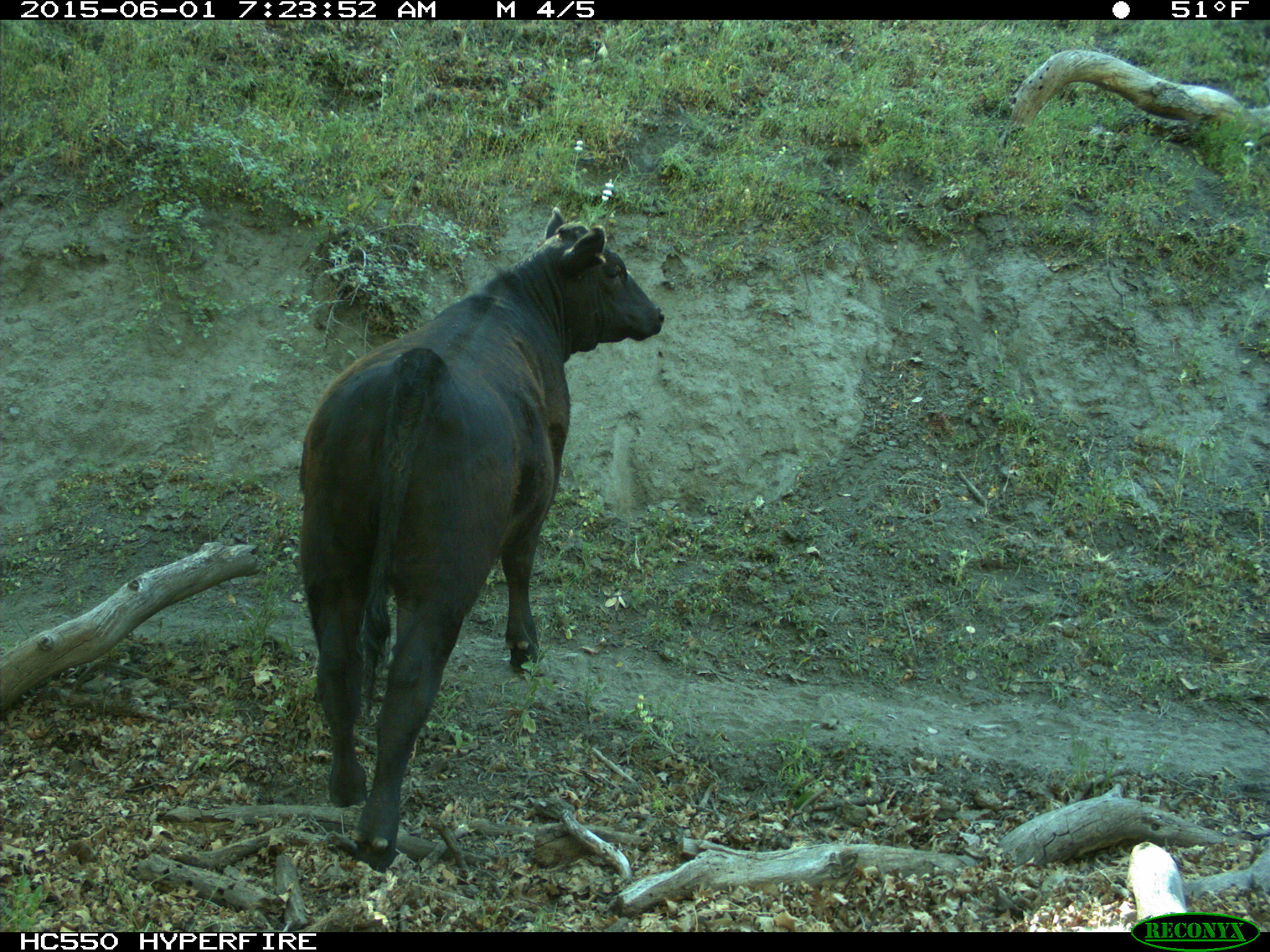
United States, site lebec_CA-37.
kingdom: Animalia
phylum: Chordata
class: Mammalia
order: Artiodactyla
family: Bovidae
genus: Bos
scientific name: Bos taurus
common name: domestic cow